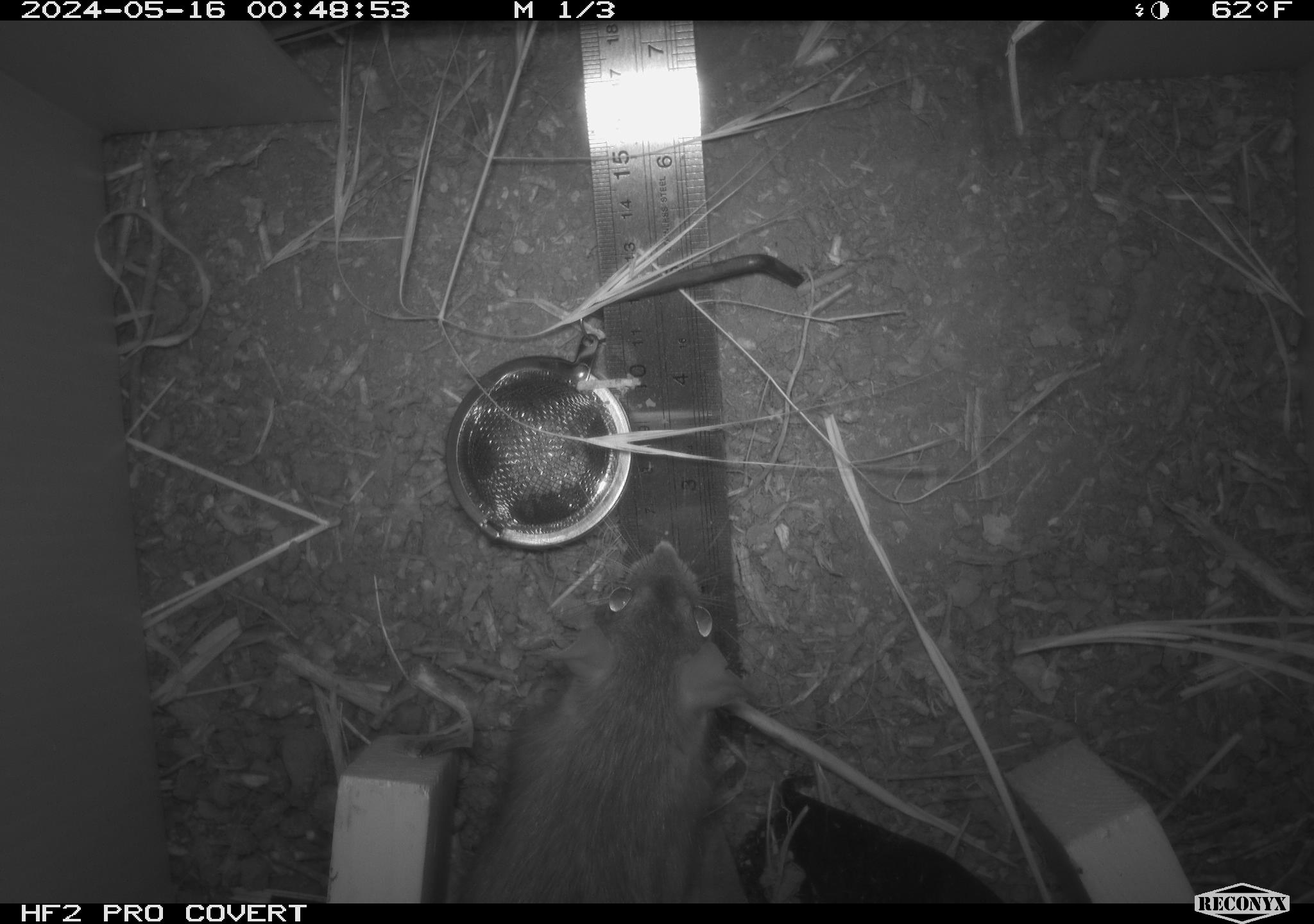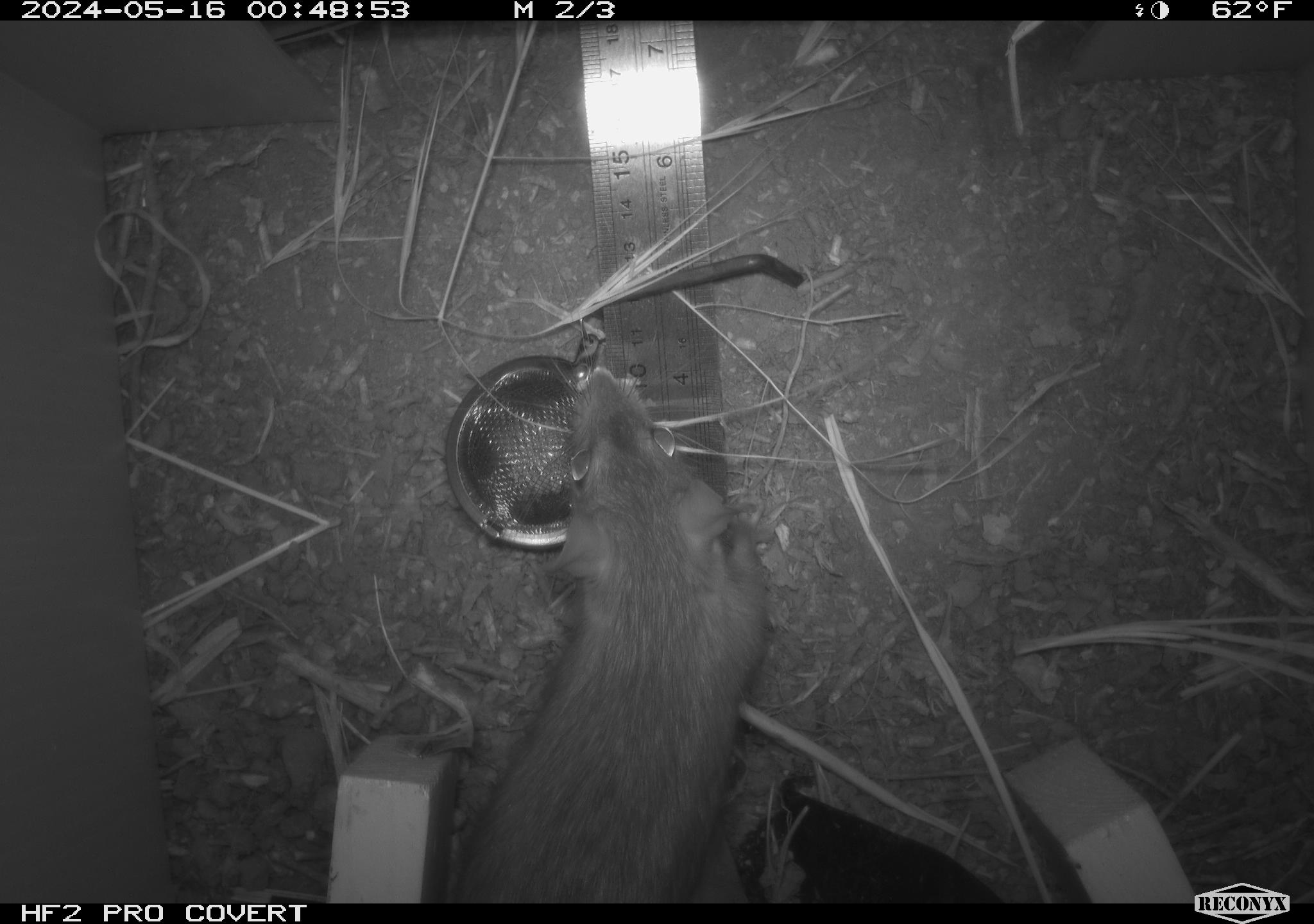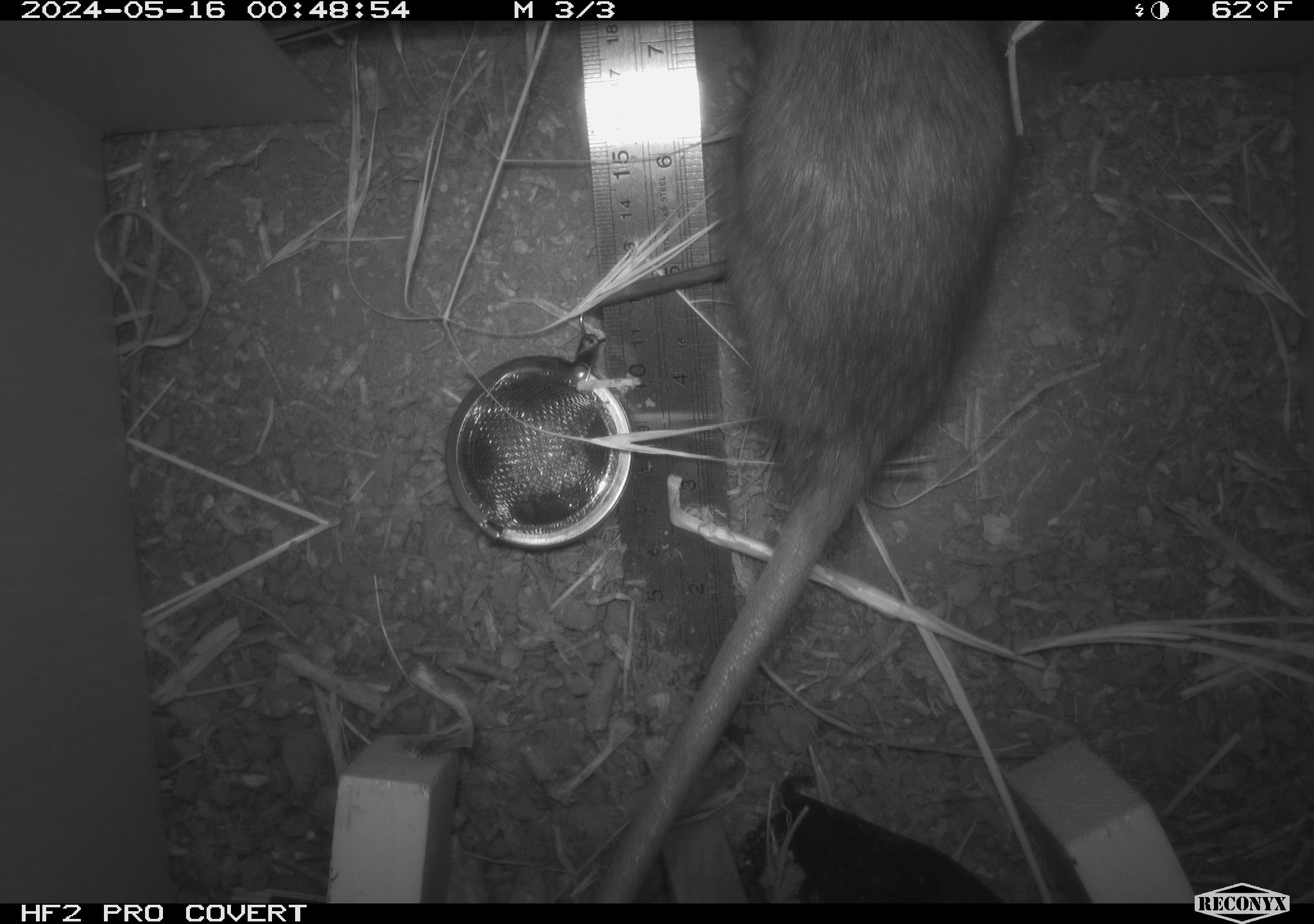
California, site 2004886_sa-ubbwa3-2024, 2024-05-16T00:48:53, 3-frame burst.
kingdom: Animalia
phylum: Chordata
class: Mammalia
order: Rodentia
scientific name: Rodentia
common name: woodrat or rat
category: woodrat or rat species